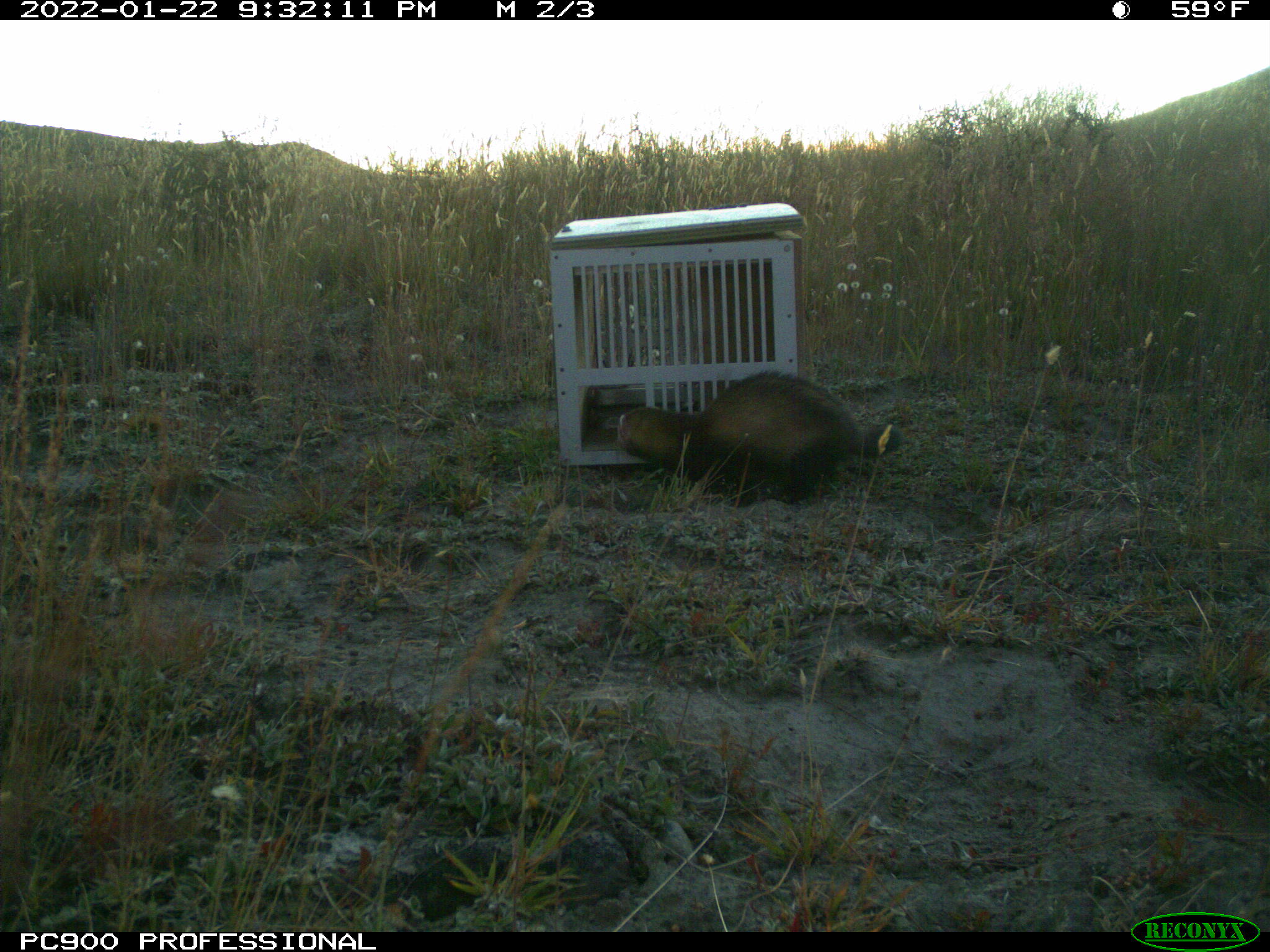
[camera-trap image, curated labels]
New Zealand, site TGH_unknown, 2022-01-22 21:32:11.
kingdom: Animalia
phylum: Chordata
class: Mammalia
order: Carnivora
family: Mustelidae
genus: Mustela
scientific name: Mustela furo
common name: ferret